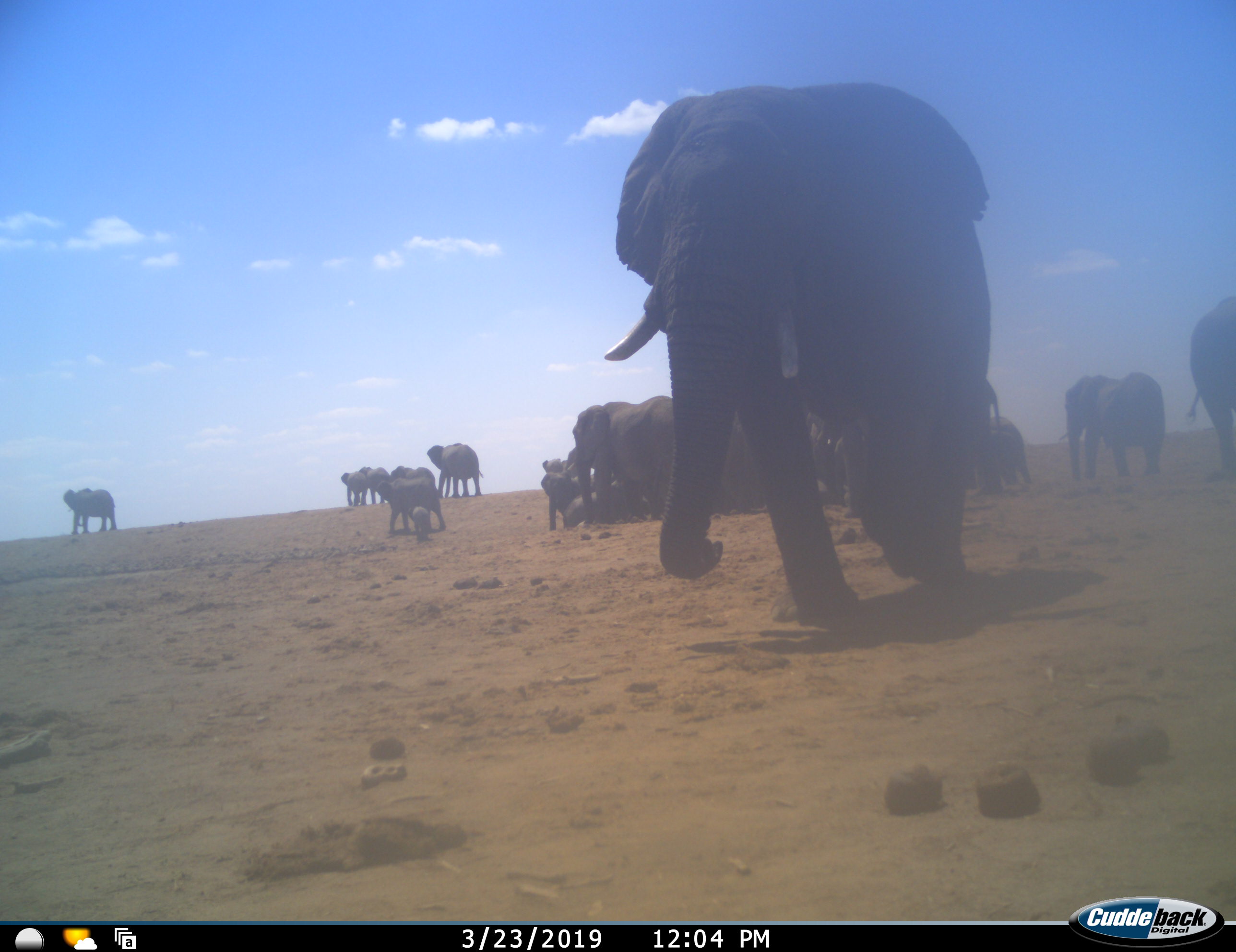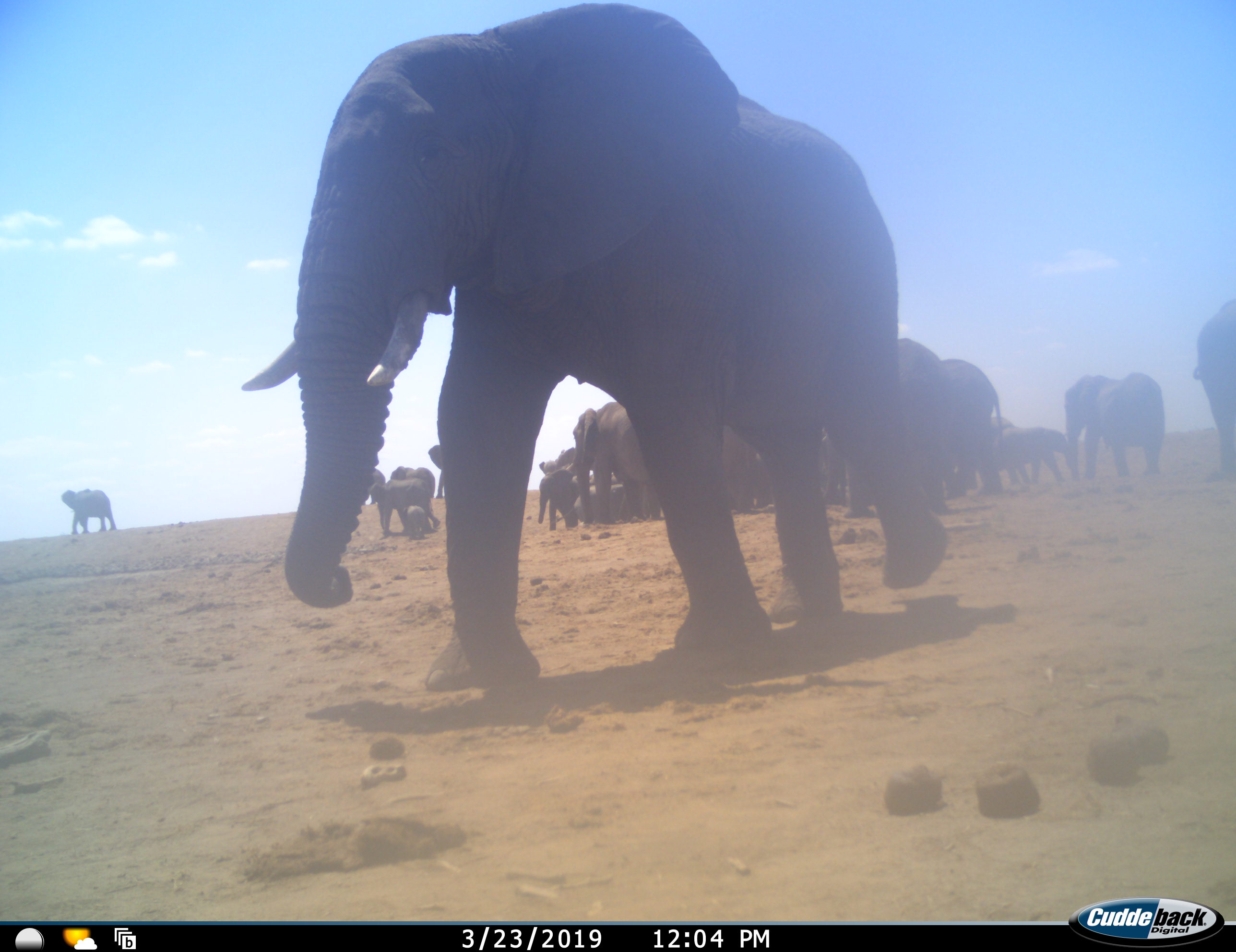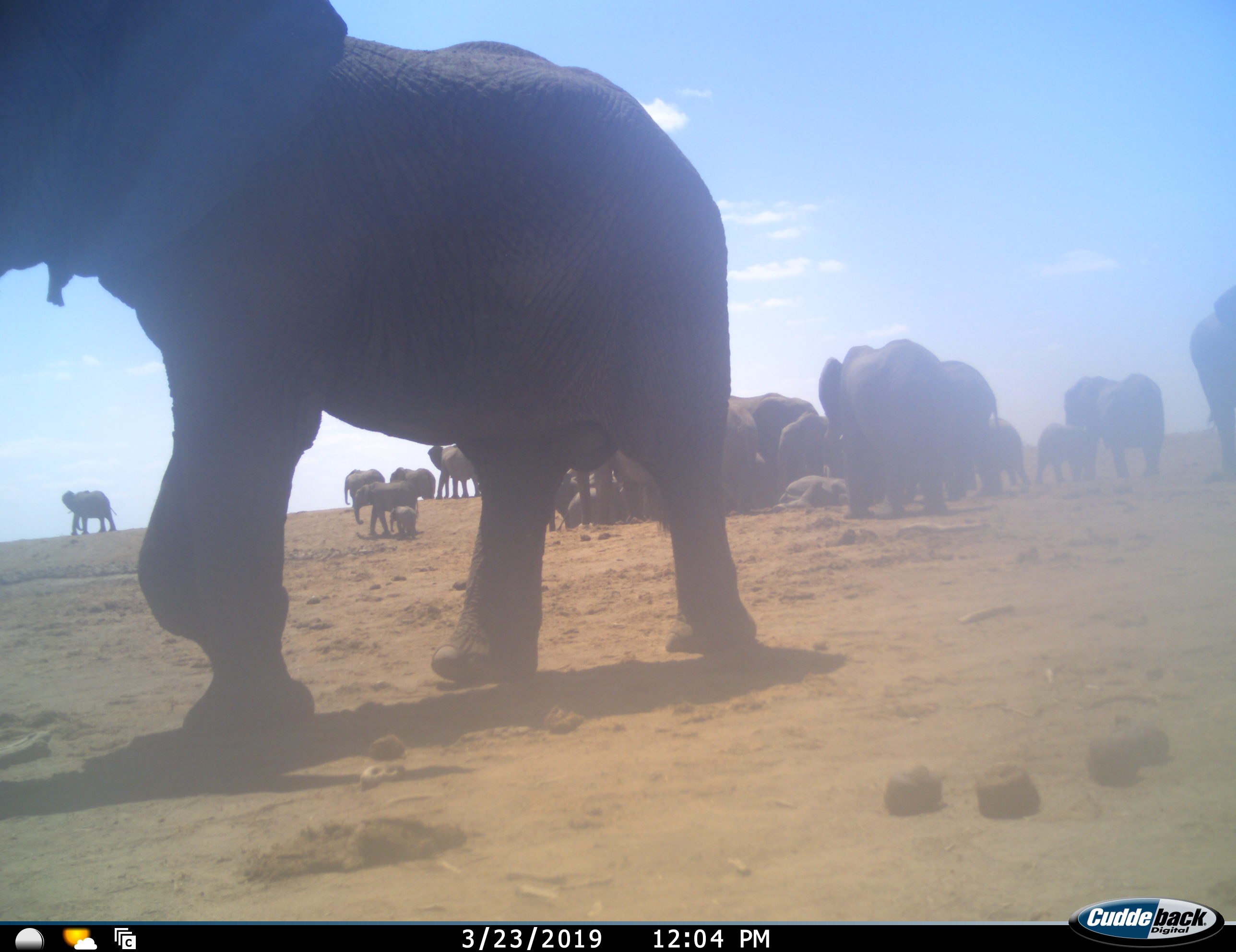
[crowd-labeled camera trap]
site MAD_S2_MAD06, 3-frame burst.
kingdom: Animalia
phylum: Chordata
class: Mammalia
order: Proboscidea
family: Elephantidae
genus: Loxodonta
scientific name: Loxodonta africana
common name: african bush elephant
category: elephant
Elephant (african bush elephant) (Loxodonta africana), count 11-50. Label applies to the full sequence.